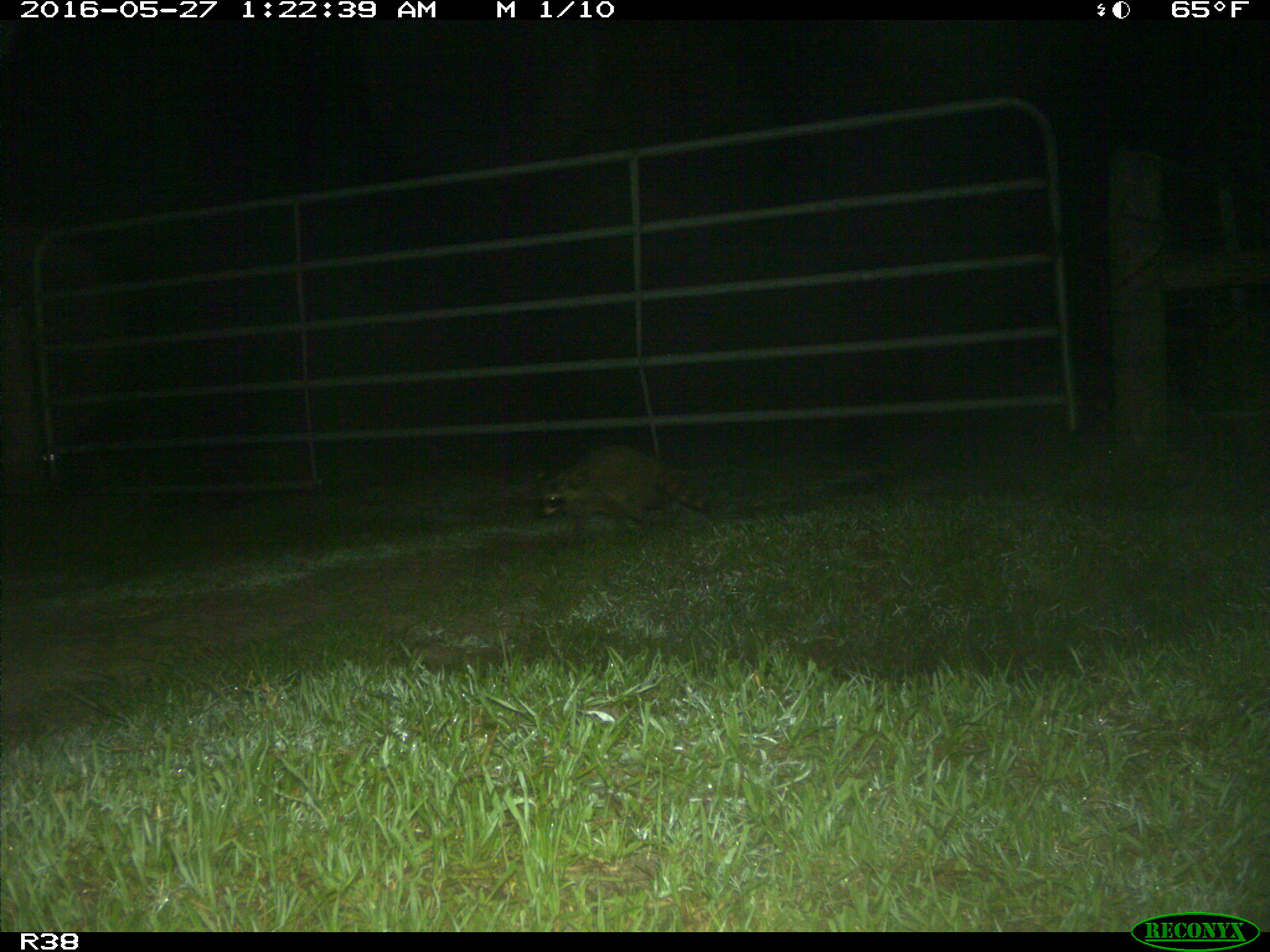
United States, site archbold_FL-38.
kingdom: Animalia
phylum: Chordata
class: Mammalia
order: Carnivora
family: Procyonidae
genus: Procyon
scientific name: Procyon lotor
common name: common raccoon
Procyon lotor (common raccoon).